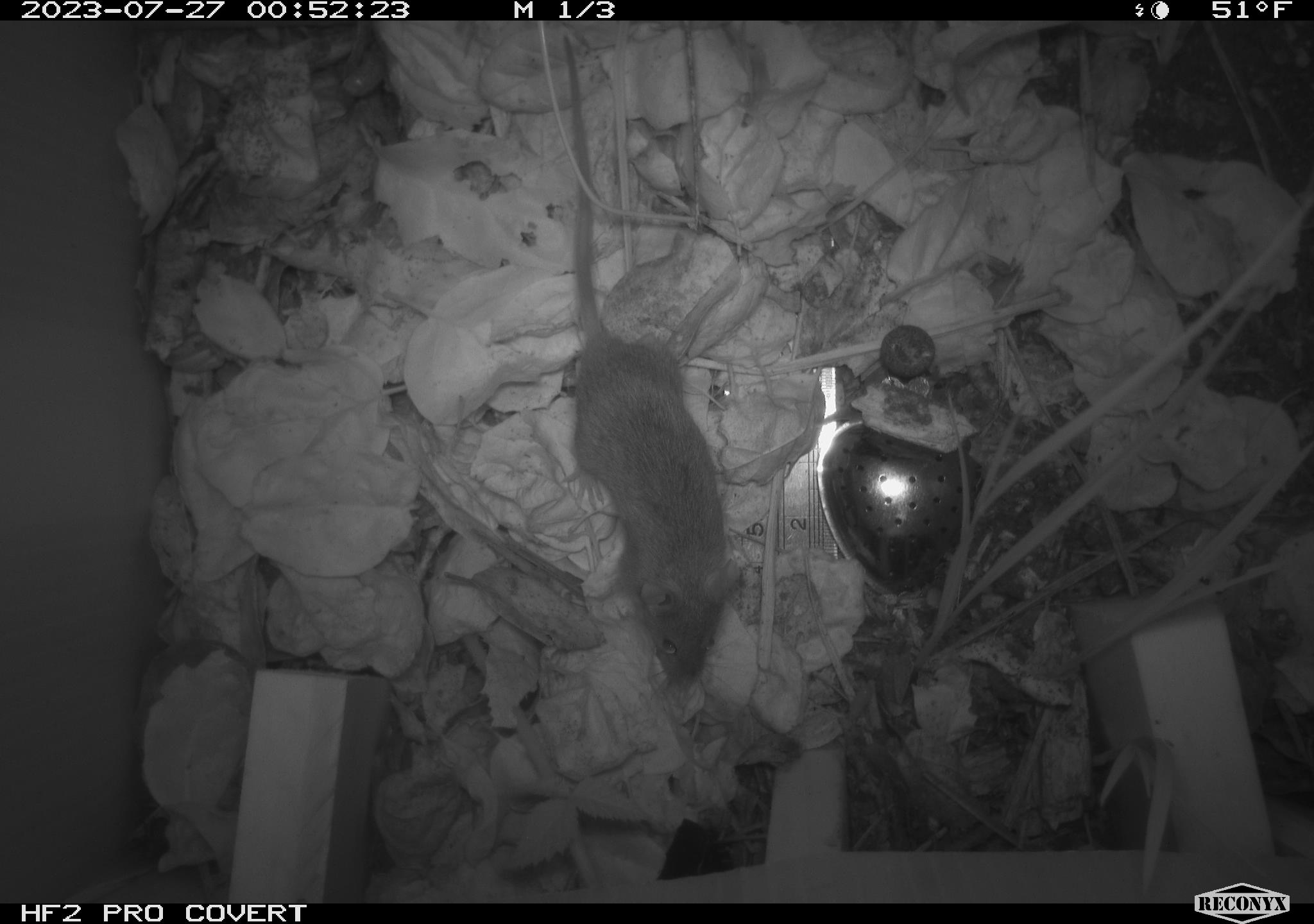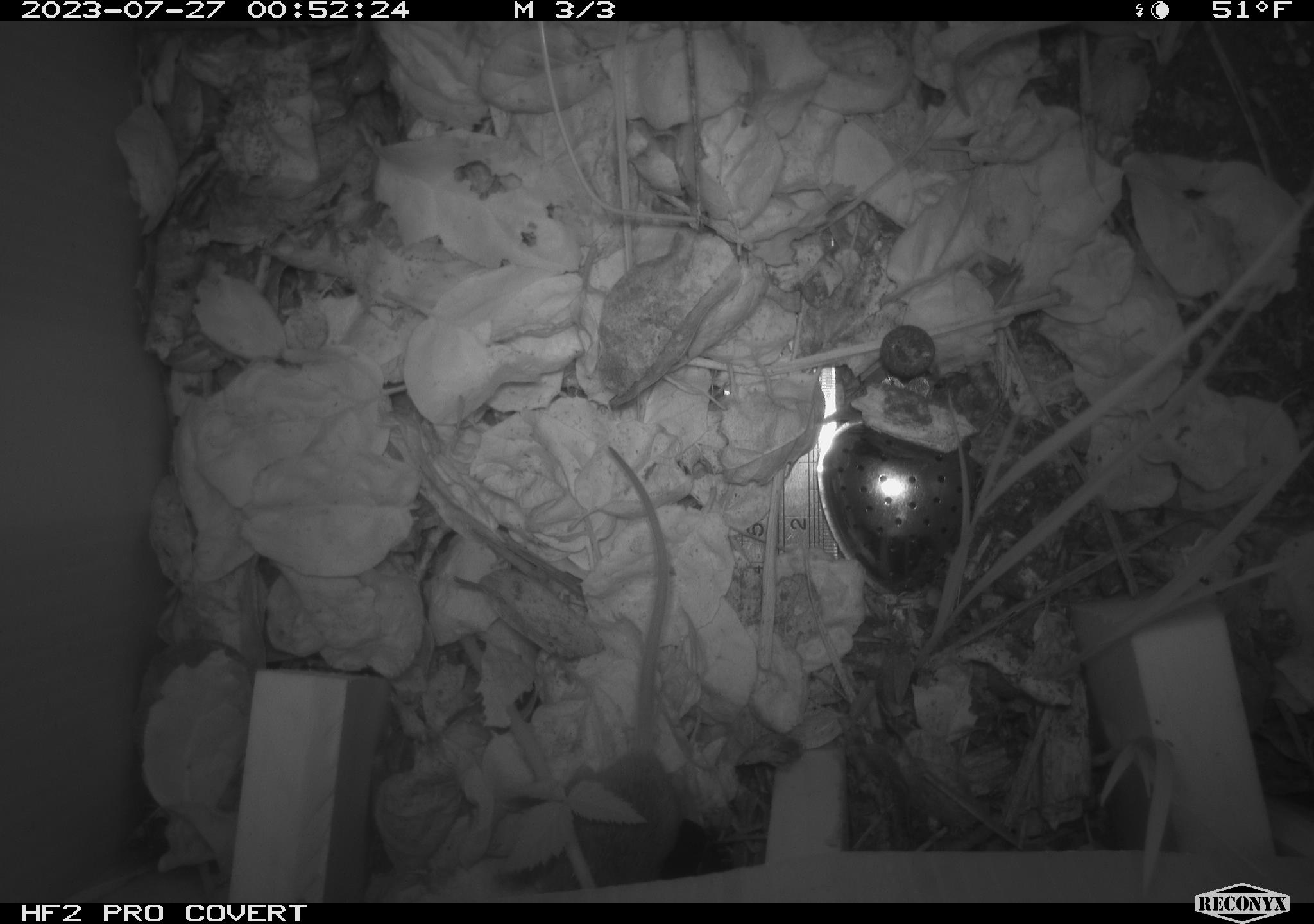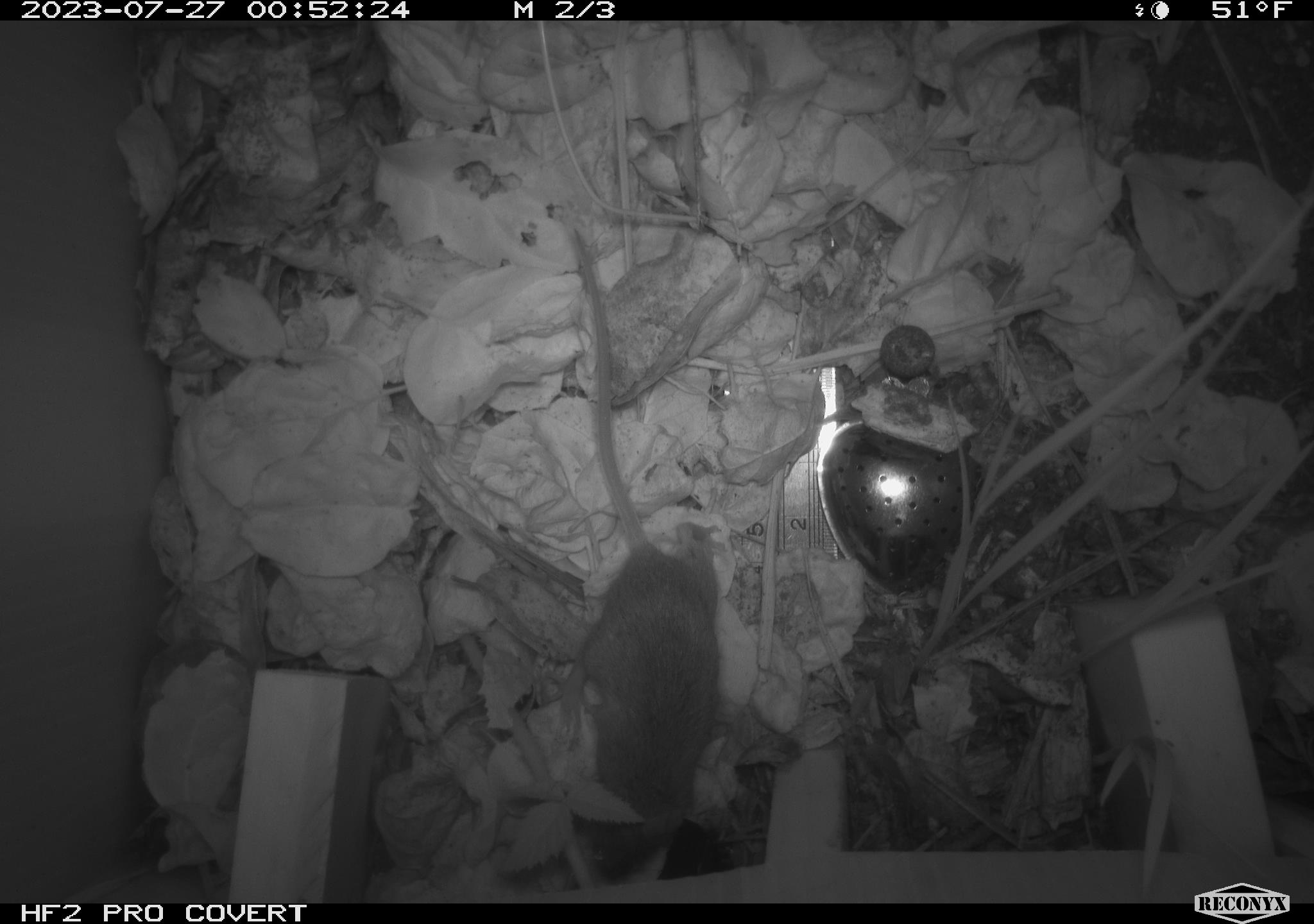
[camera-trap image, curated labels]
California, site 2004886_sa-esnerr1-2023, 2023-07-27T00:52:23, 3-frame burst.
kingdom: Animalia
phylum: Chordata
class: Mammalia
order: Rodentia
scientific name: Rodentia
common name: mouse species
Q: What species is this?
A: Mouse species (Rodentia).